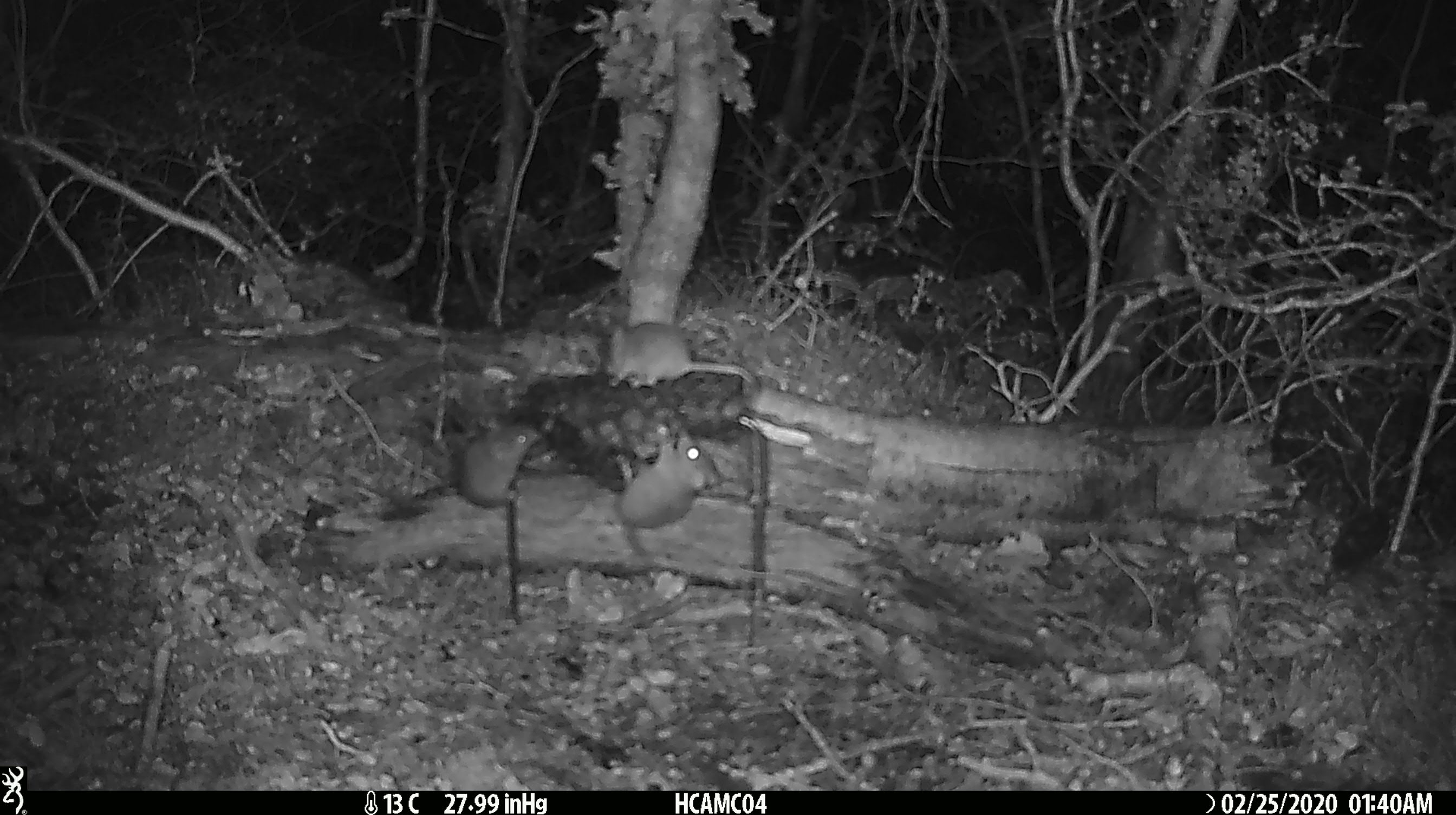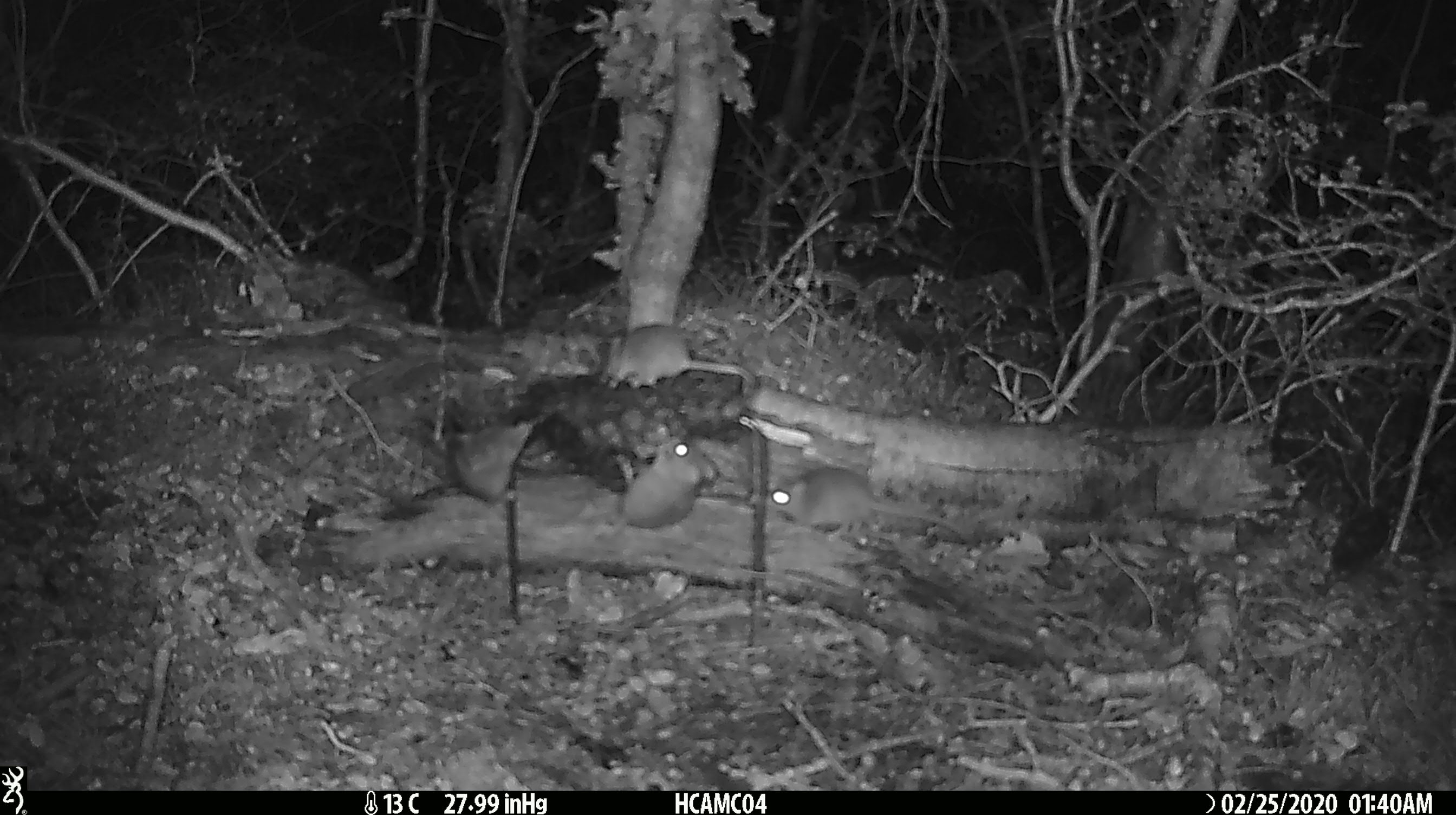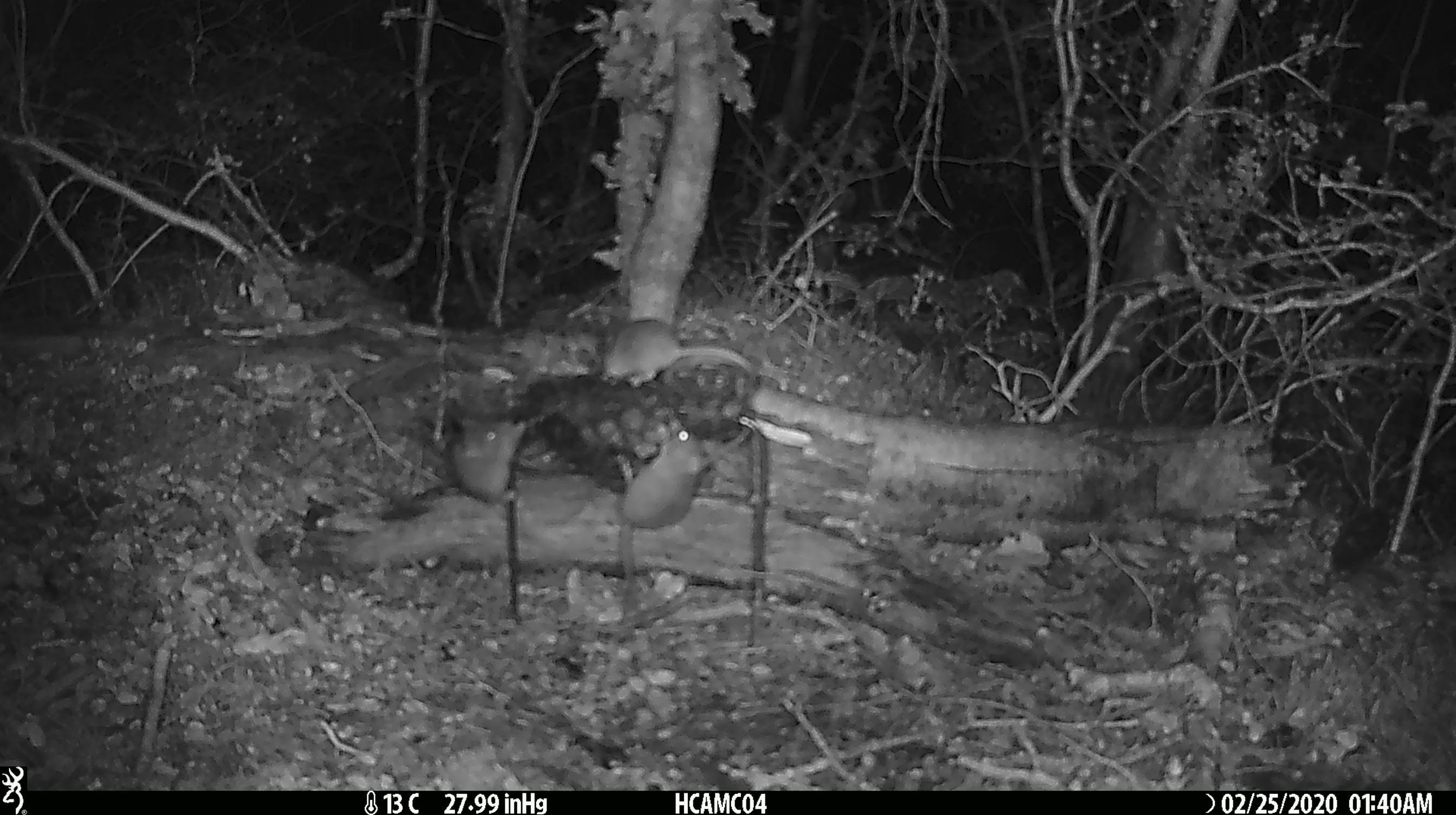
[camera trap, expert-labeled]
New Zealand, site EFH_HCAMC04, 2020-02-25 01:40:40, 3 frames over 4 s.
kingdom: Animalia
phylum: Chordata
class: Mammalia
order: Rodentia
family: Muridae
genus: Mus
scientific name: Mus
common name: mouse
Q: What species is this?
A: Mouse (Mus).